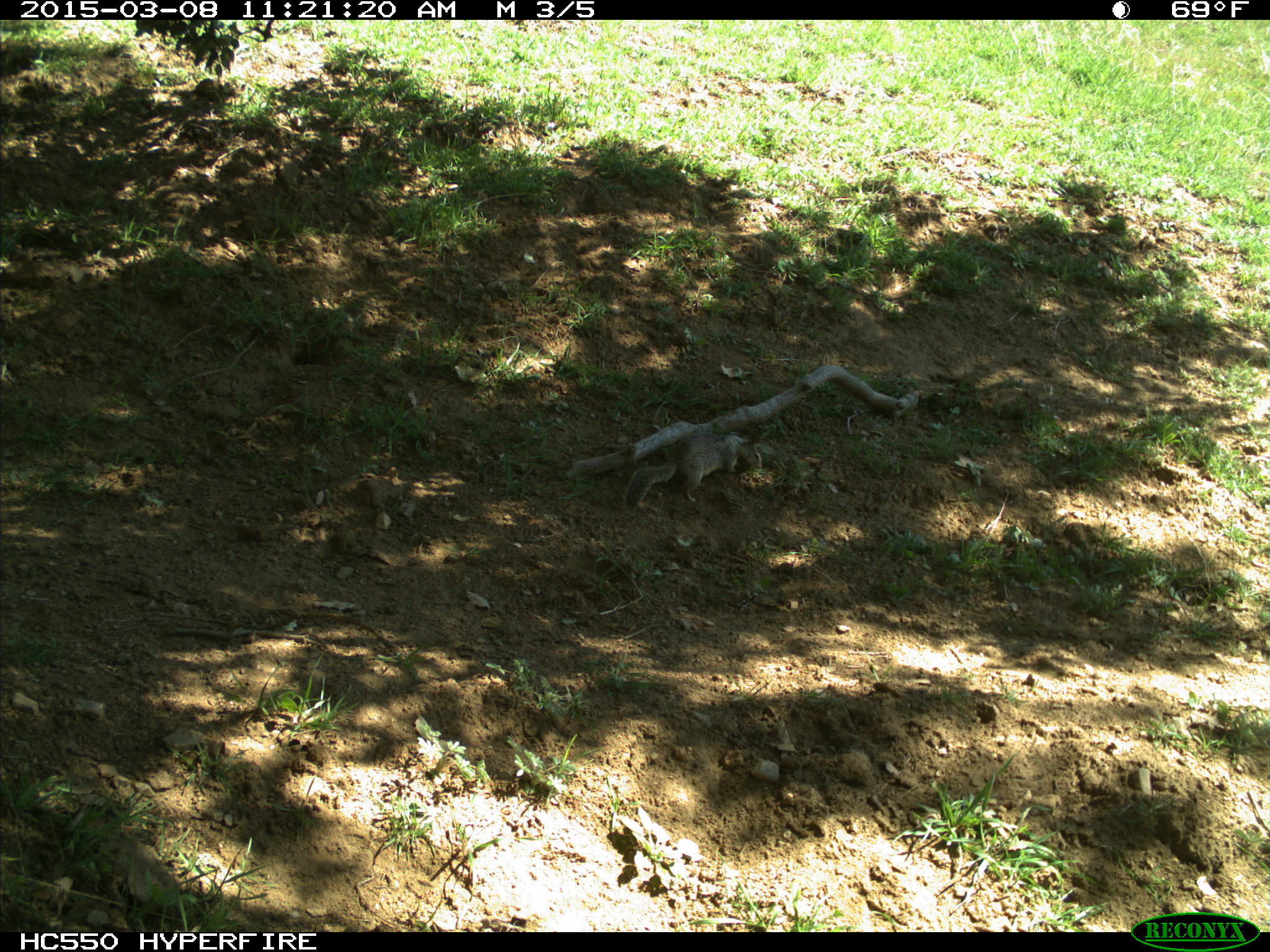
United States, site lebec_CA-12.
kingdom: Animalia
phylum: Chordata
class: Mammalia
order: Rodentia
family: Sciuridae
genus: Otospermophilus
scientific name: Otospermophilus beecheyi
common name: california ground squirrel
Otospermophilus beecheyi (california ground squirrel).